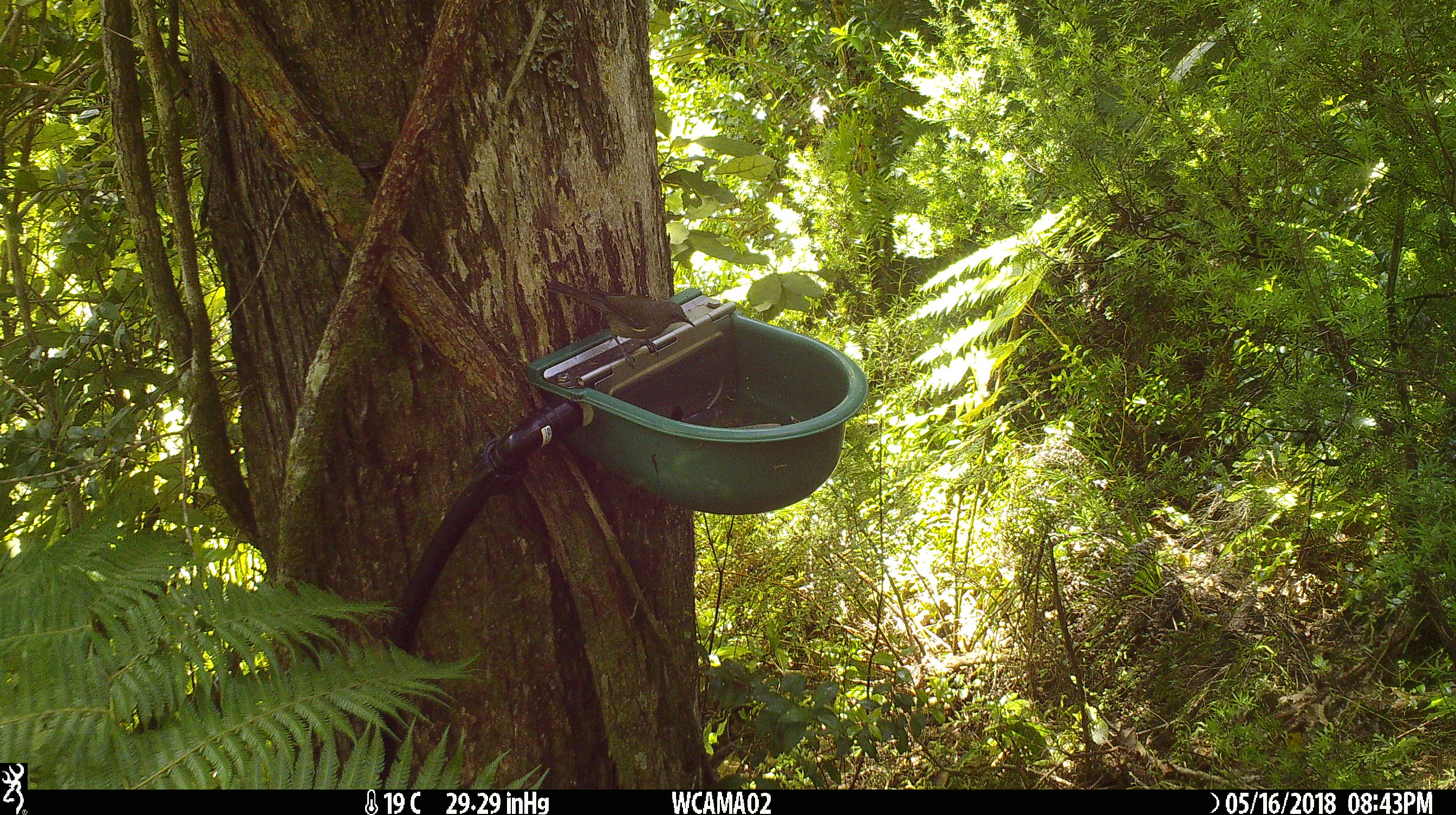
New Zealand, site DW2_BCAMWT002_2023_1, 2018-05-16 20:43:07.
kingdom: Animalia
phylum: Chordata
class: Aves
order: Passeriformes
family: Meliphagidae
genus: Anthornis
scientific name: Anthornis melanura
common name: new zealand bellbird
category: bellbird